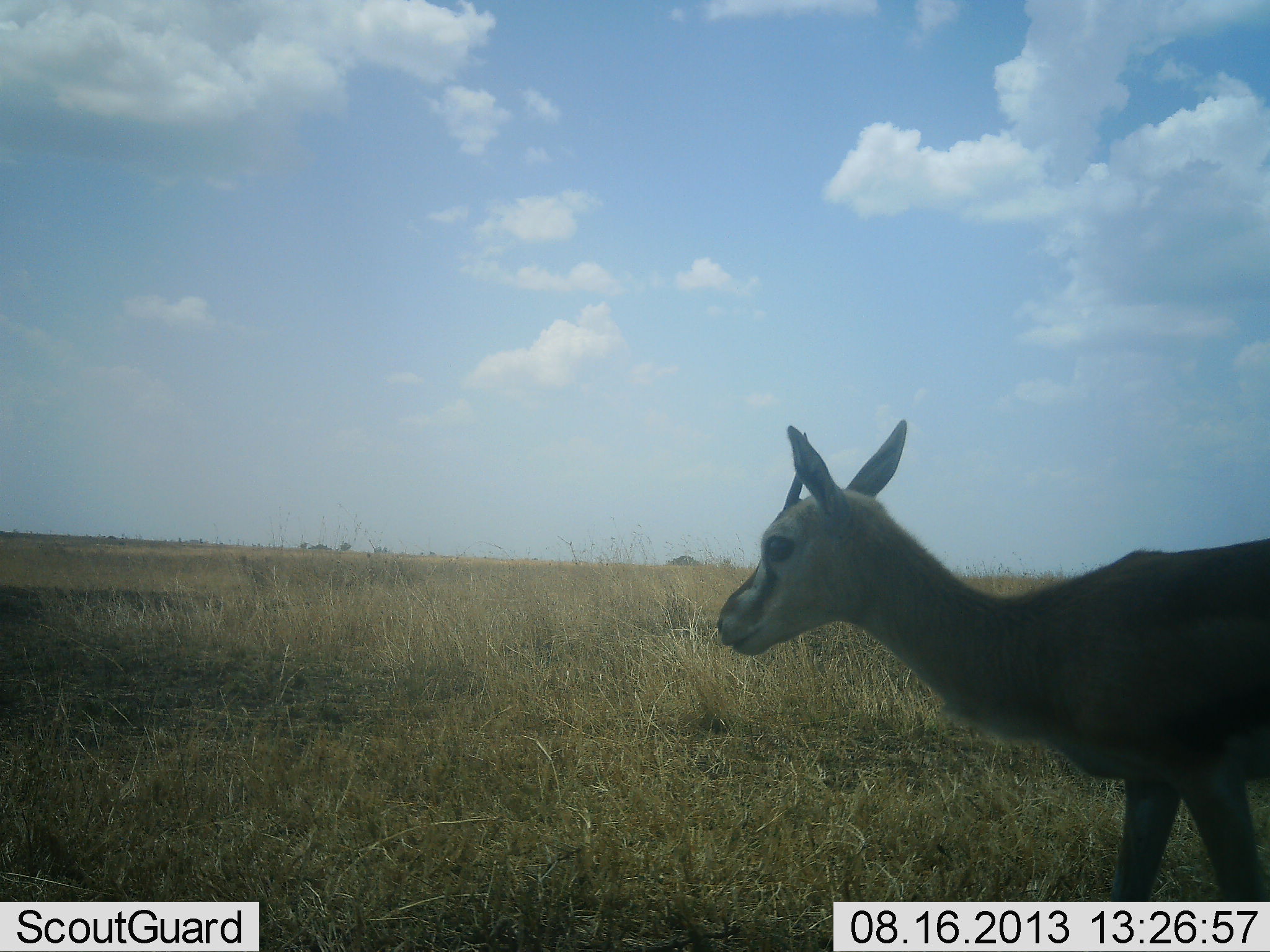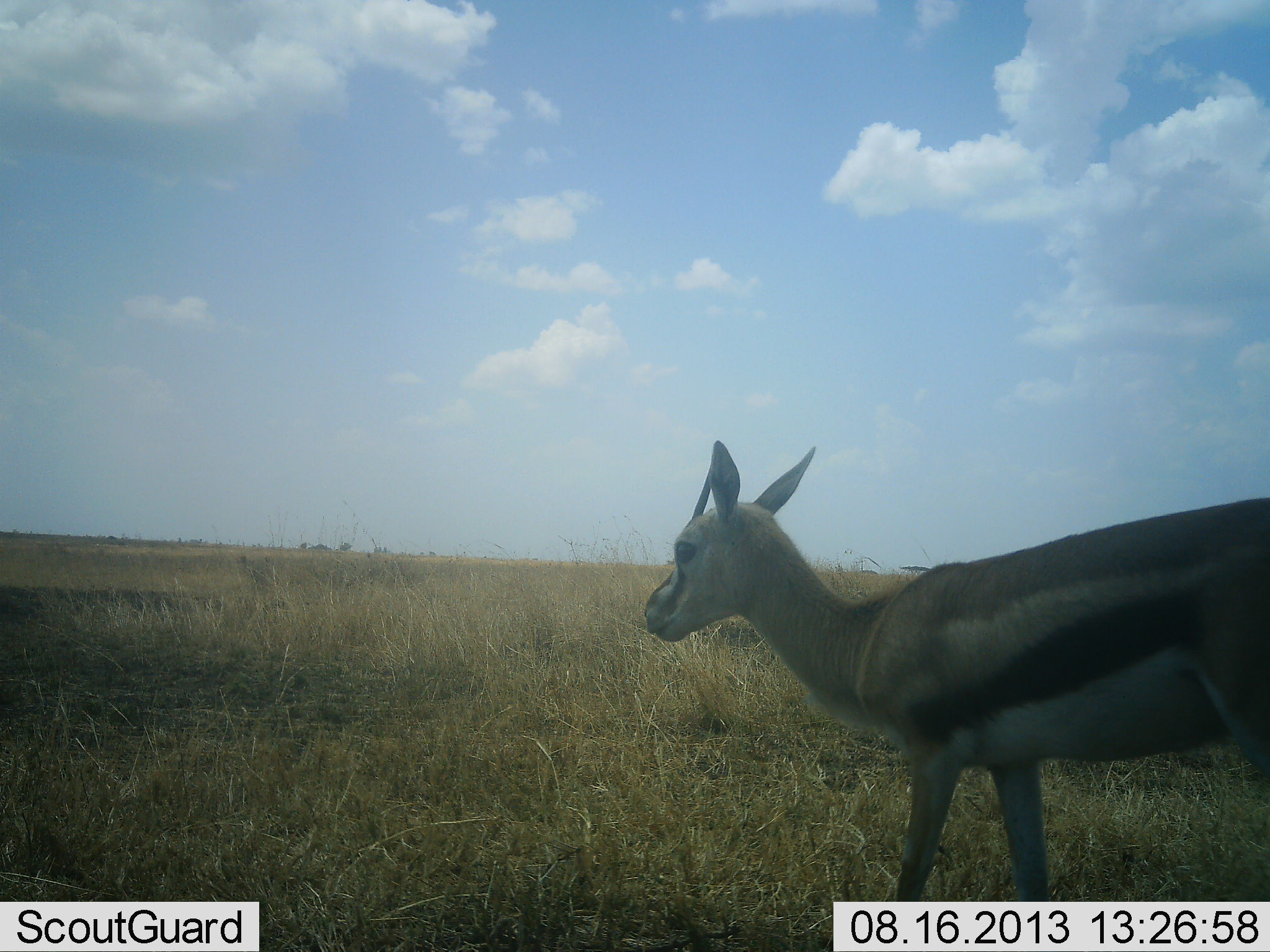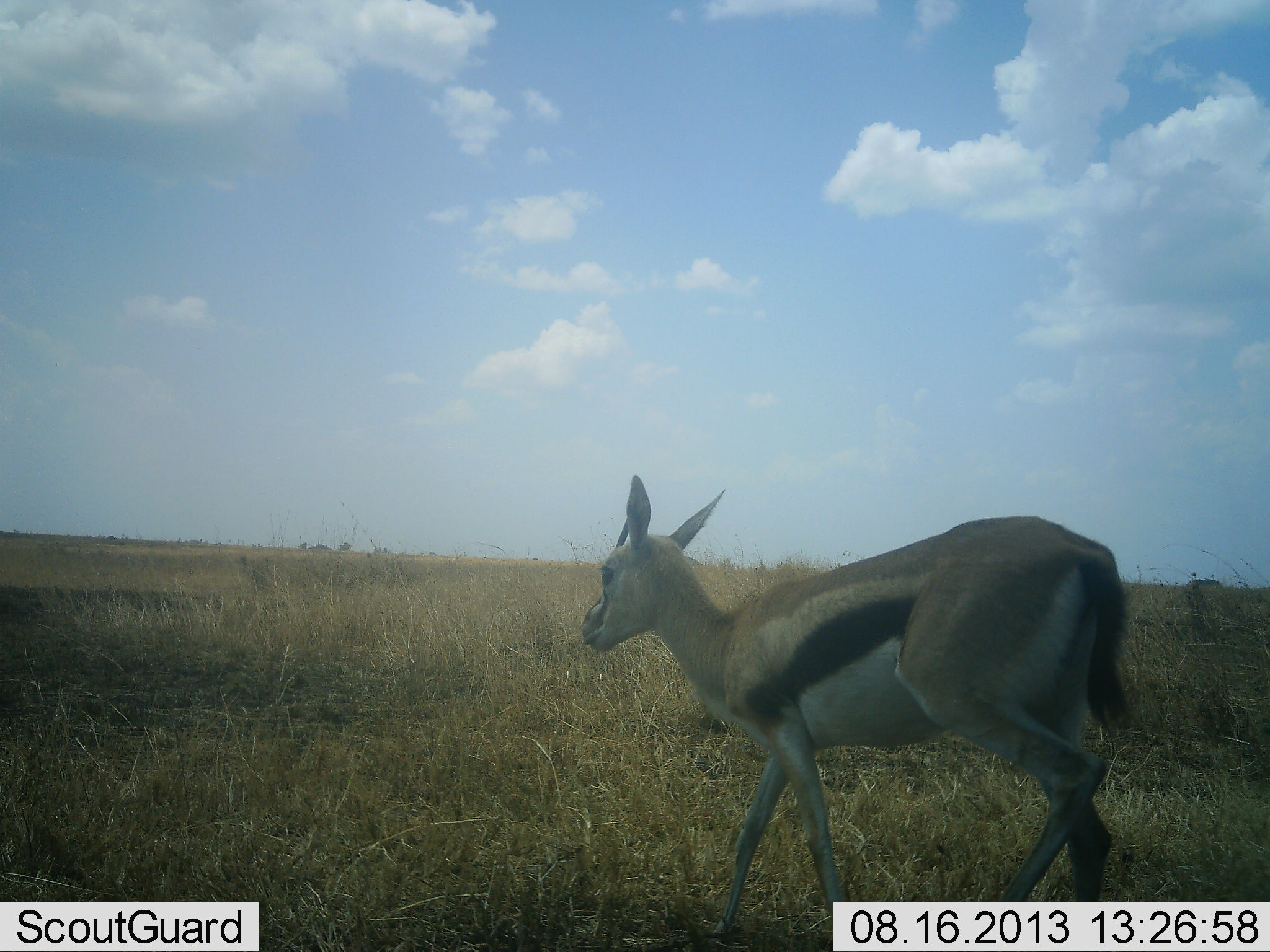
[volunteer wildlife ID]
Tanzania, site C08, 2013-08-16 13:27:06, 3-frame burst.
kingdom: Animalia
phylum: Chordata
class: Mammalia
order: Artiodactyla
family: Bovidae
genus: Eudorcas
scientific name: Eudorcas thomsonii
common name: thomson's gazelle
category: gazellethomsons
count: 1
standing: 20%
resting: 0%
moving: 90%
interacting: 0%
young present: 0%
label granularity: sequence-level